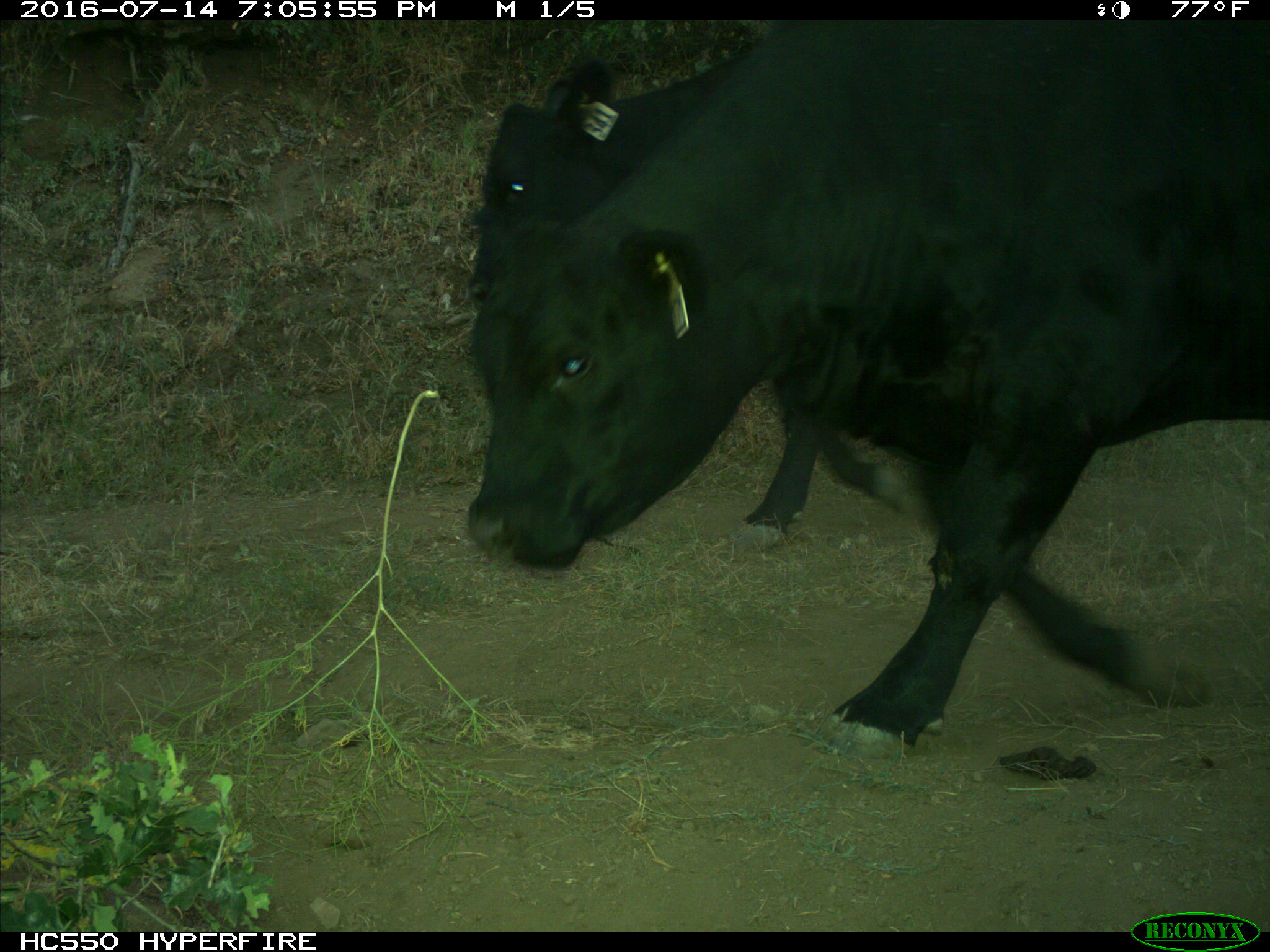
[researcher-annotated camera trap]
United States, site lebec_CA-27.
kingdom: Animalia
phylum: Chordata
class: Mammalia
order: Artiodactyla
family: Bovidae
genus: Bos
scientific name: Bos taurus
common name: domestic cow